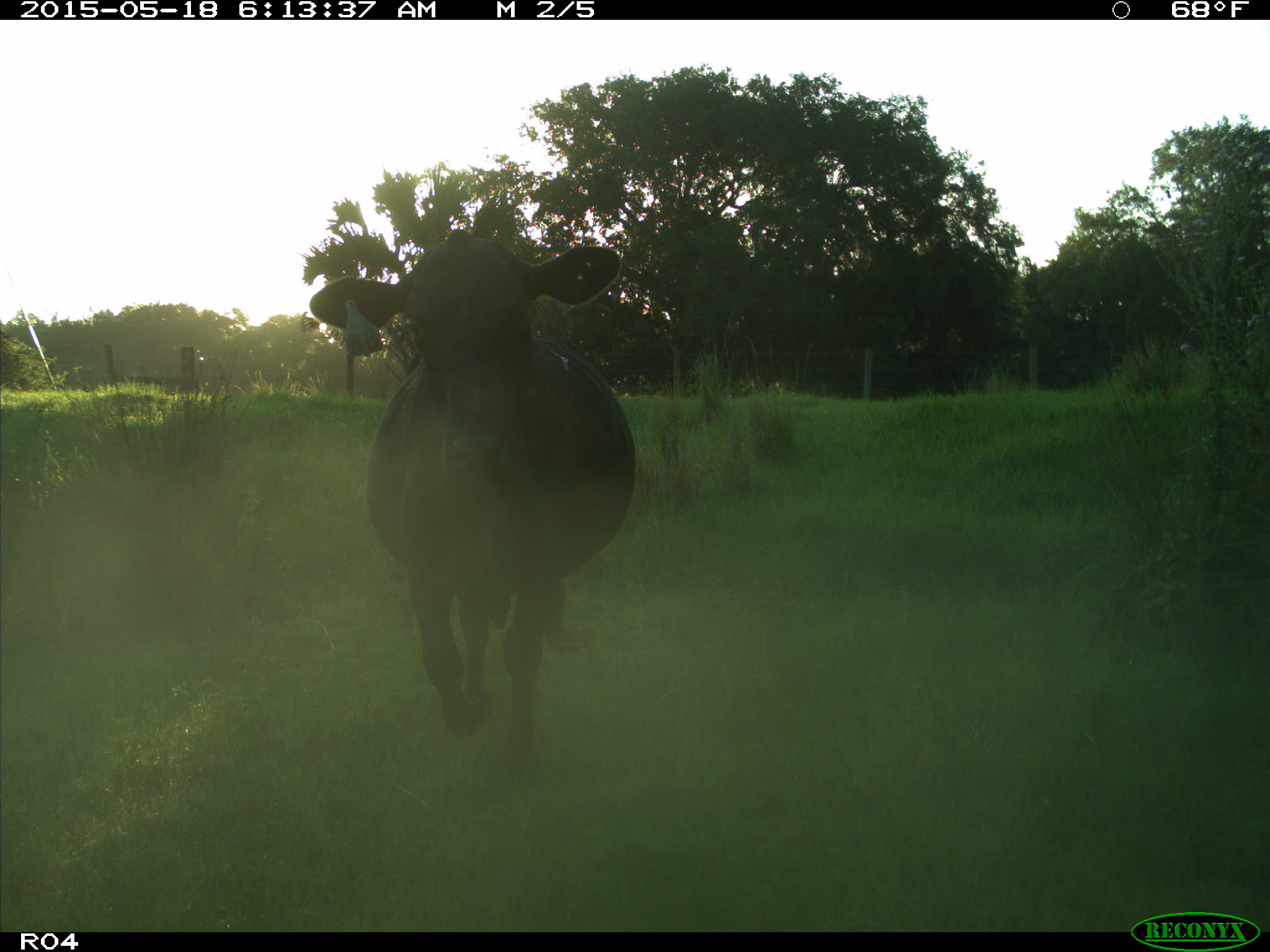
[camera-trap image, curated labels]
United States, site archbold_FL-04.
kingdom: Animalia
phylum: Chordata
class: Mammalia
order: Artiodactyla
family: Bovidae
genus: Bos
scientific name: Bos taurus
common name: domestic cow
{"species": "Bos taurus (domestic cow)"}